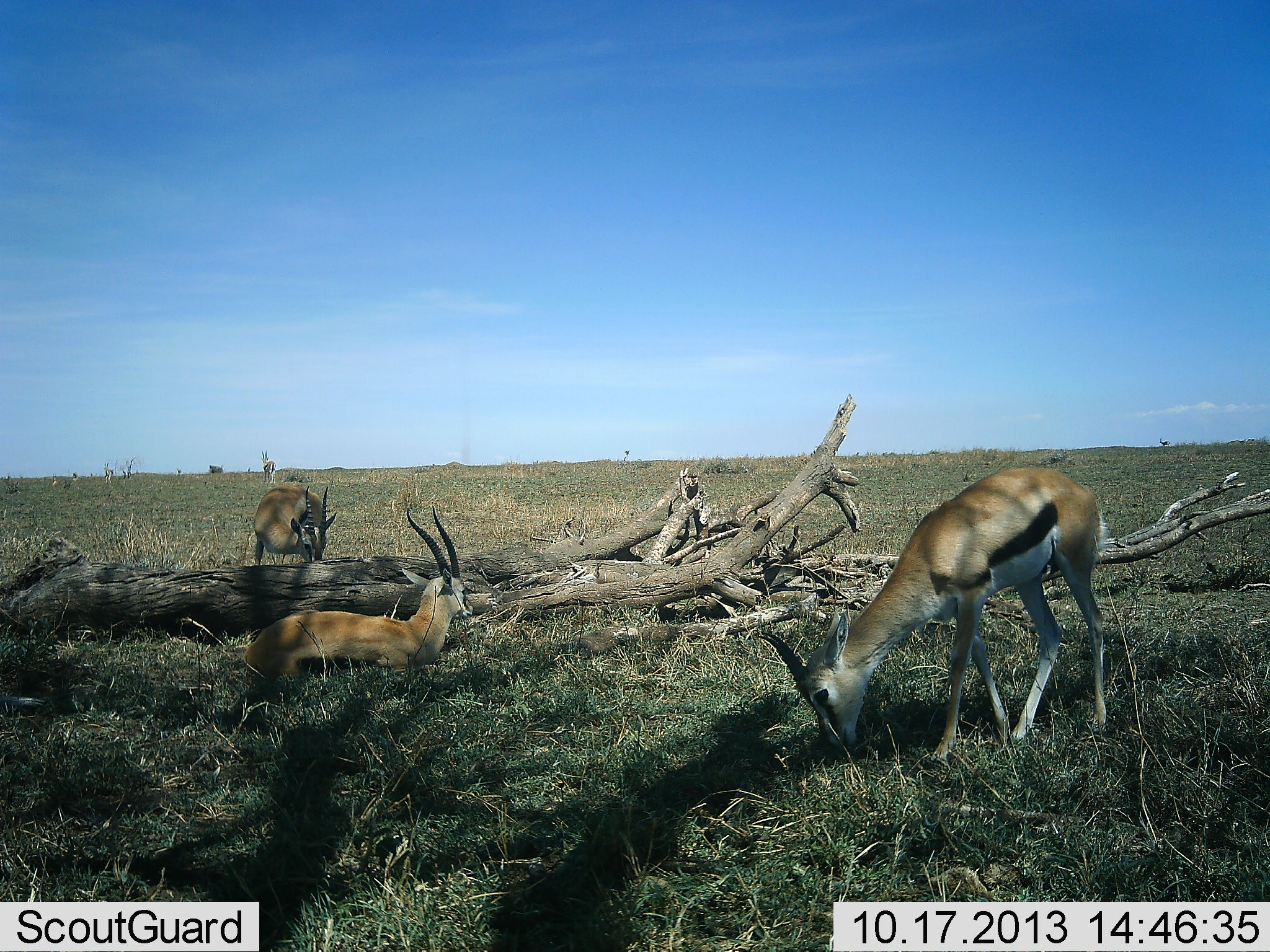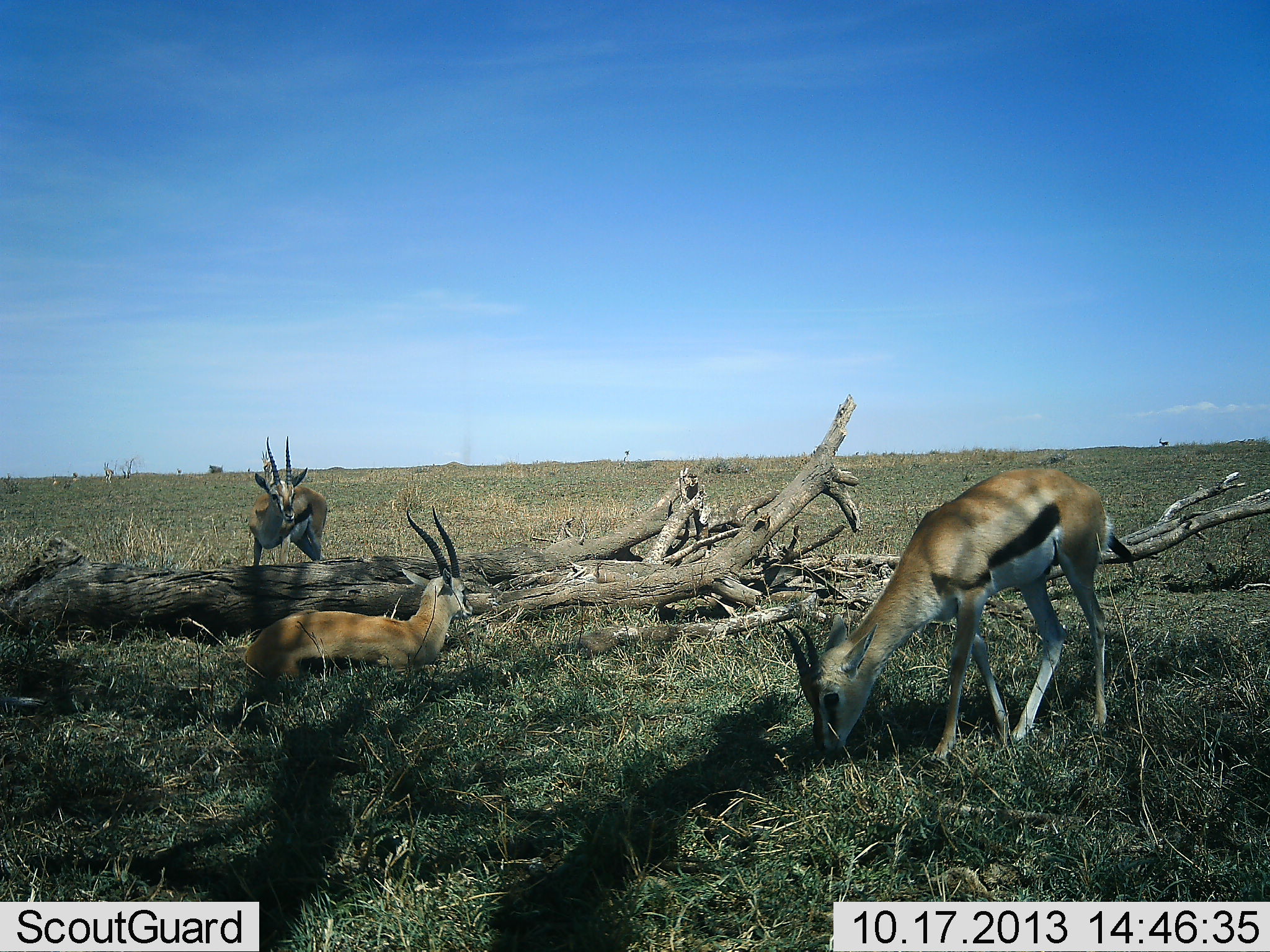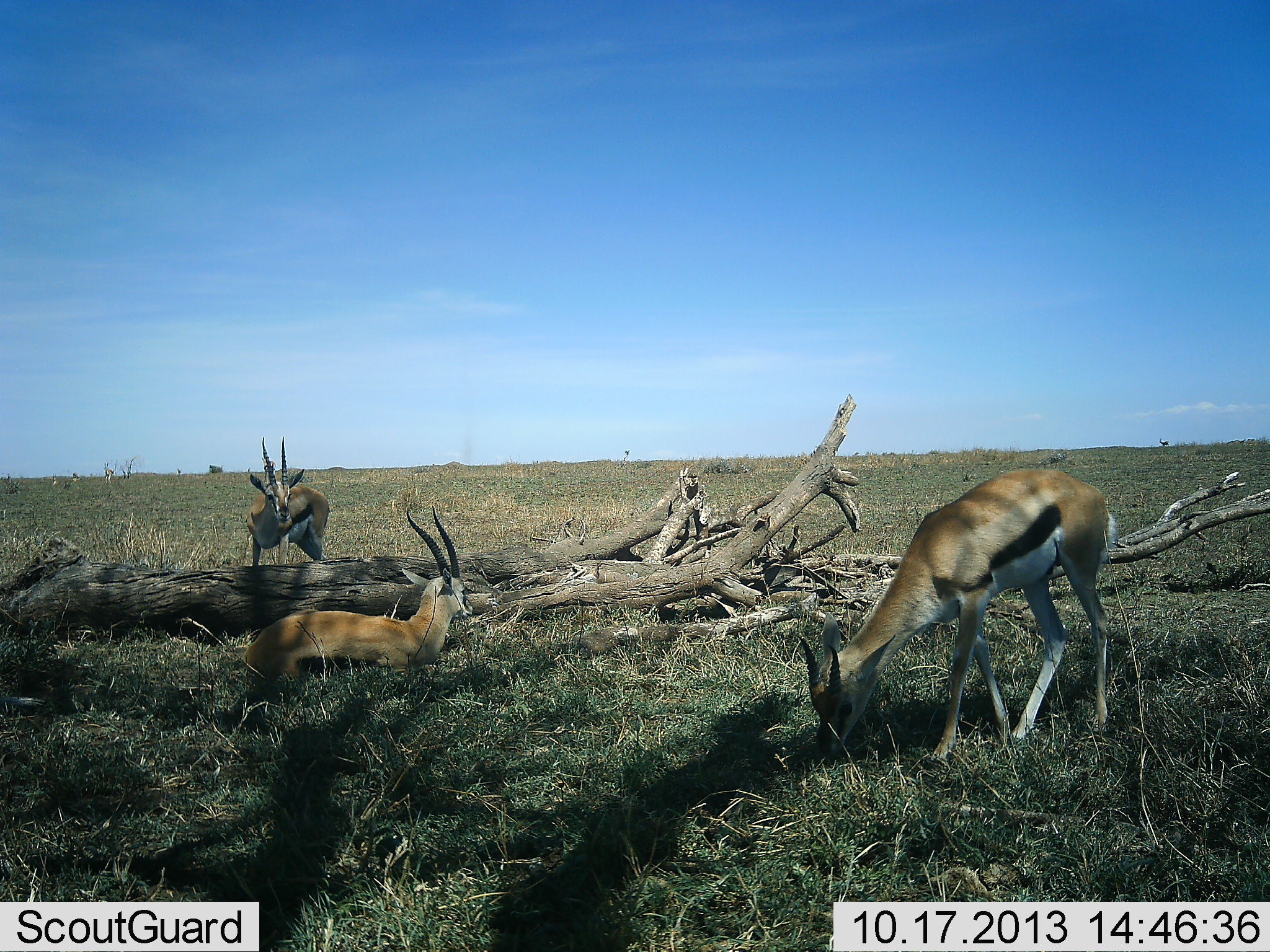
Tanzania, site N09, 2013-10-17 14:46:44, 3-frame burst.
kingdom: Animalia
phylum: Chordata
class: Mammalia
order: Artiodactyla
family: Bovidae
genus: Eudorcas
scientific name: Eudorcas thomsonii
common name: thomson's gazelle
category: gazellethomsons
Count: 3.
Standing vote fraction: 59%.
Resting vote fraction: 88%.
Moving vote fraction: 6%.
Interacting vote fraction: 0%.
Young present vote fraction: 3%.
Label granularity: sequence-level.